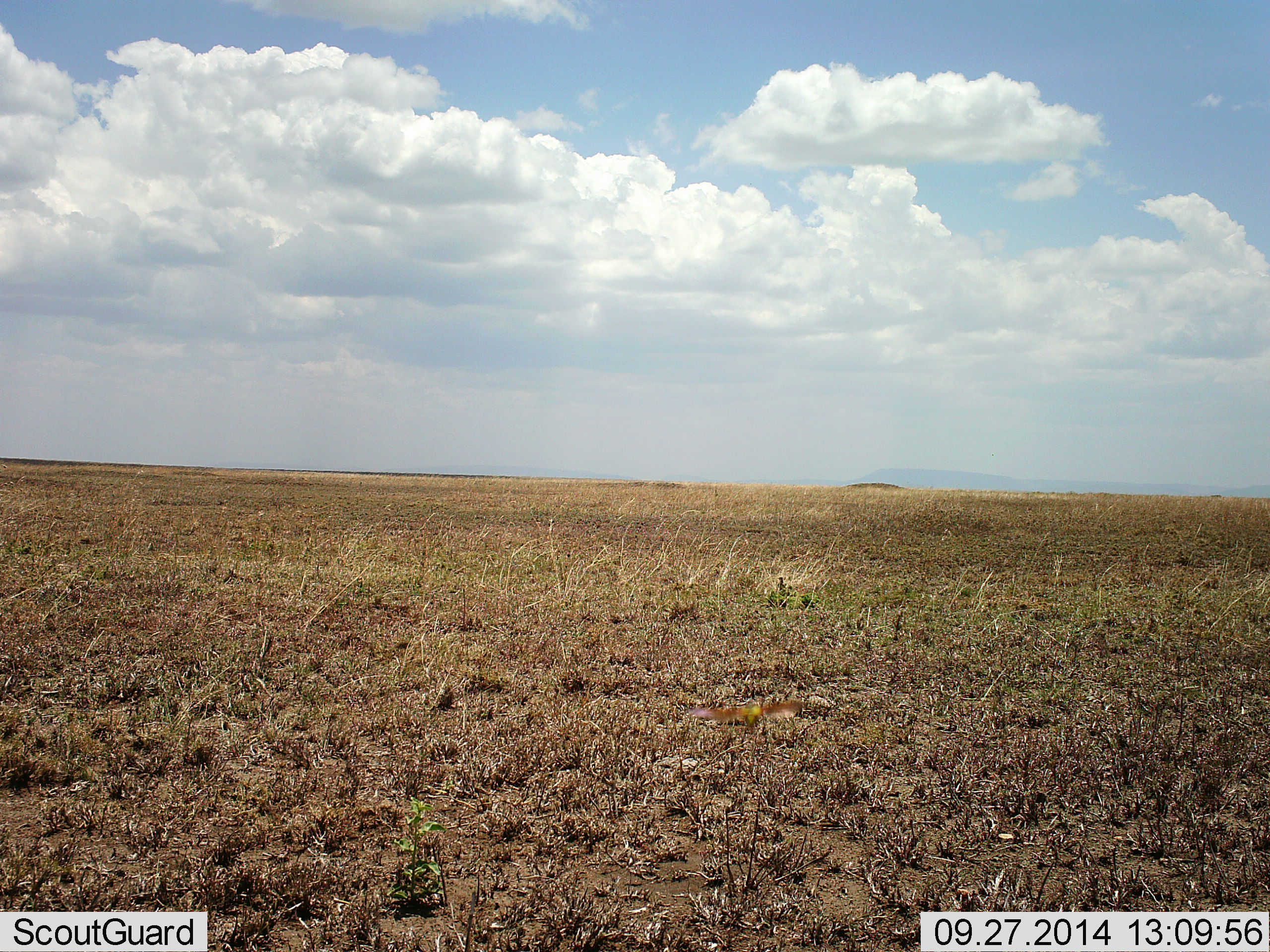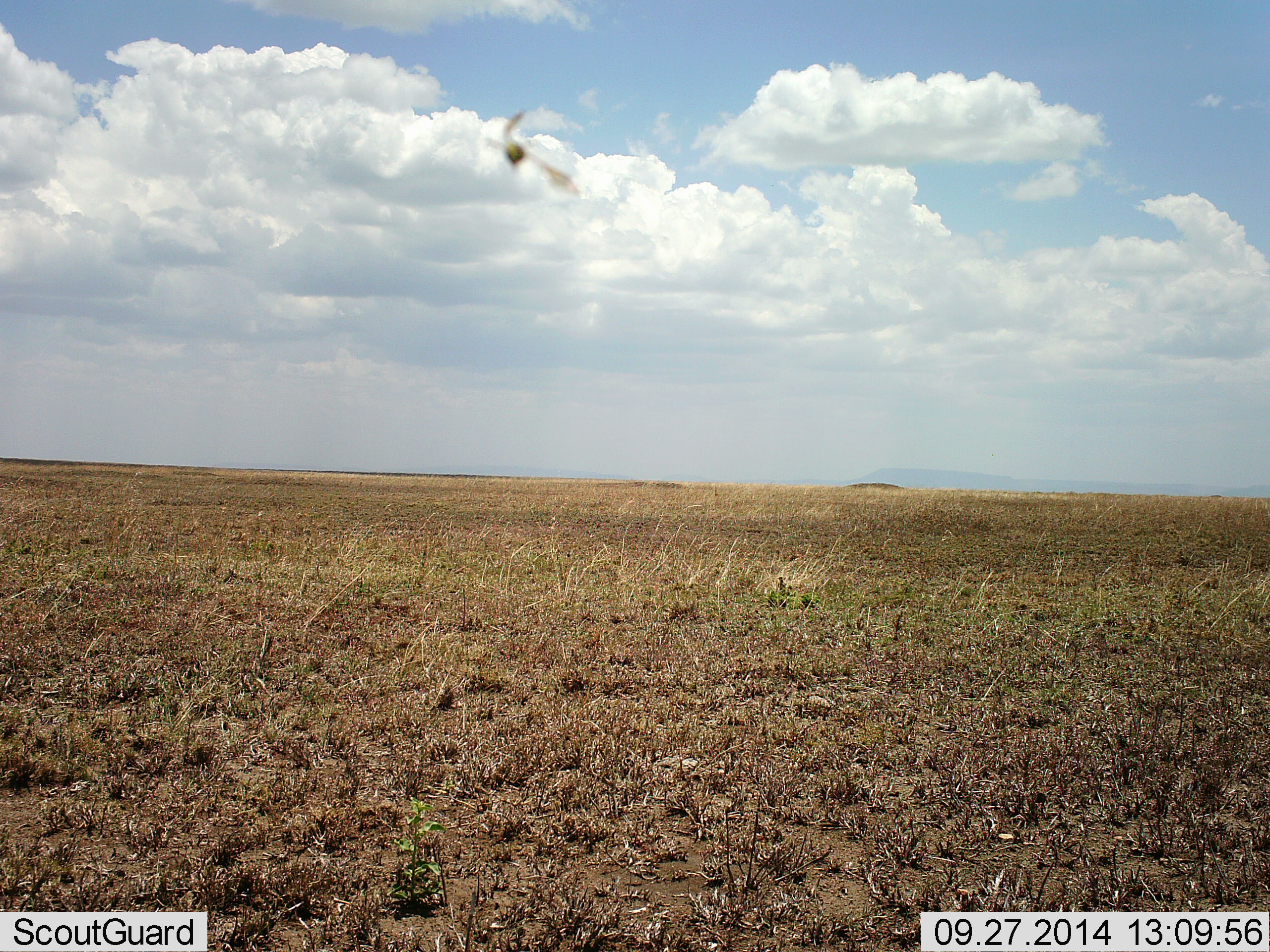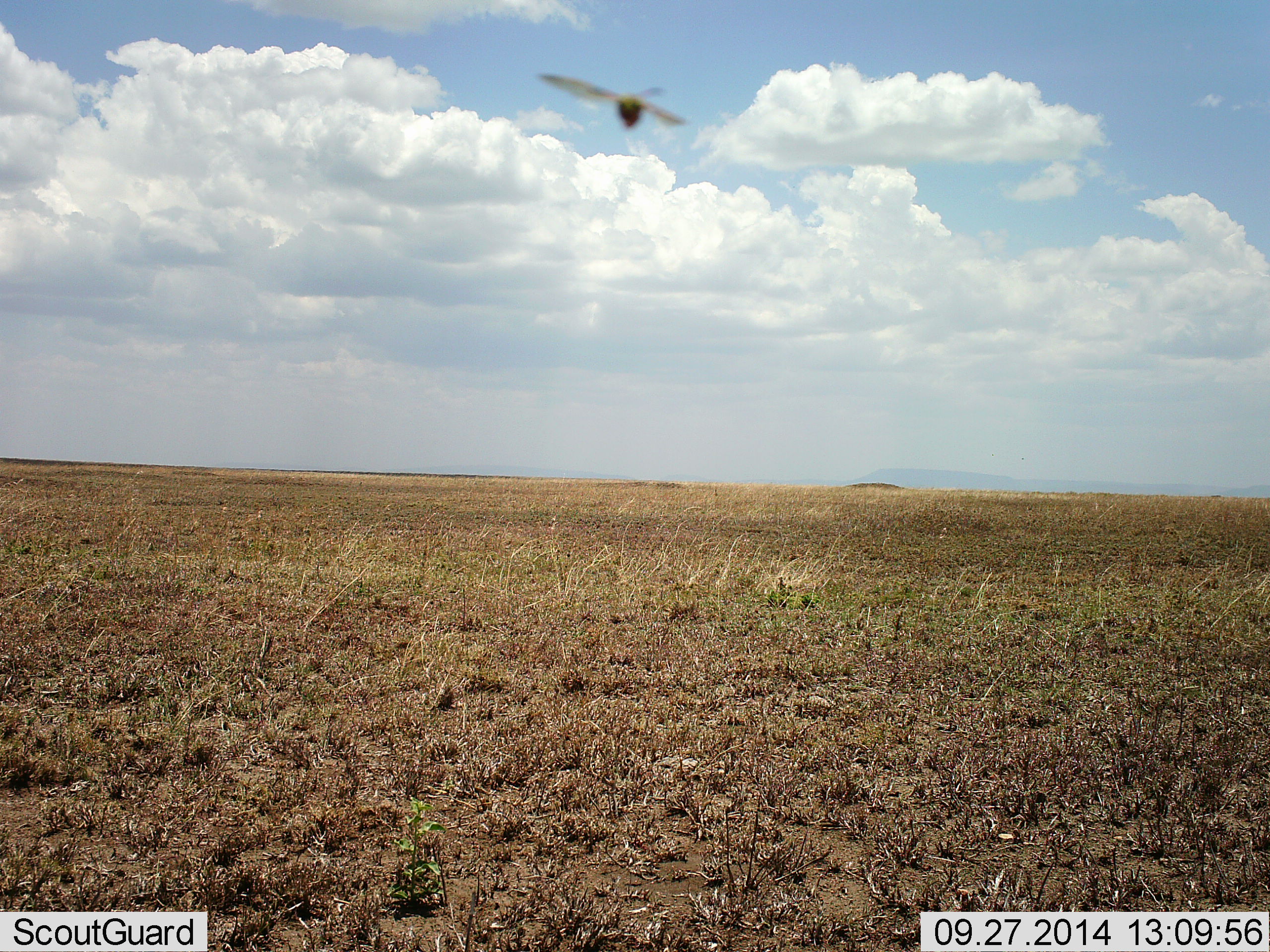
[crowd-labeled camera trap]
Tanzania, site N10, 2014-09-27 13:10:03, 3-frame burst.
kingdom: Animalia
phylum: Arthropoda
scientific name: Arthropoda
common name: arthropods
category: insectspider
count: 1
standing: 0%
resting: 0%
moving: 100%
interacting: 0%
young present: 0%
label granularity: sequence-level